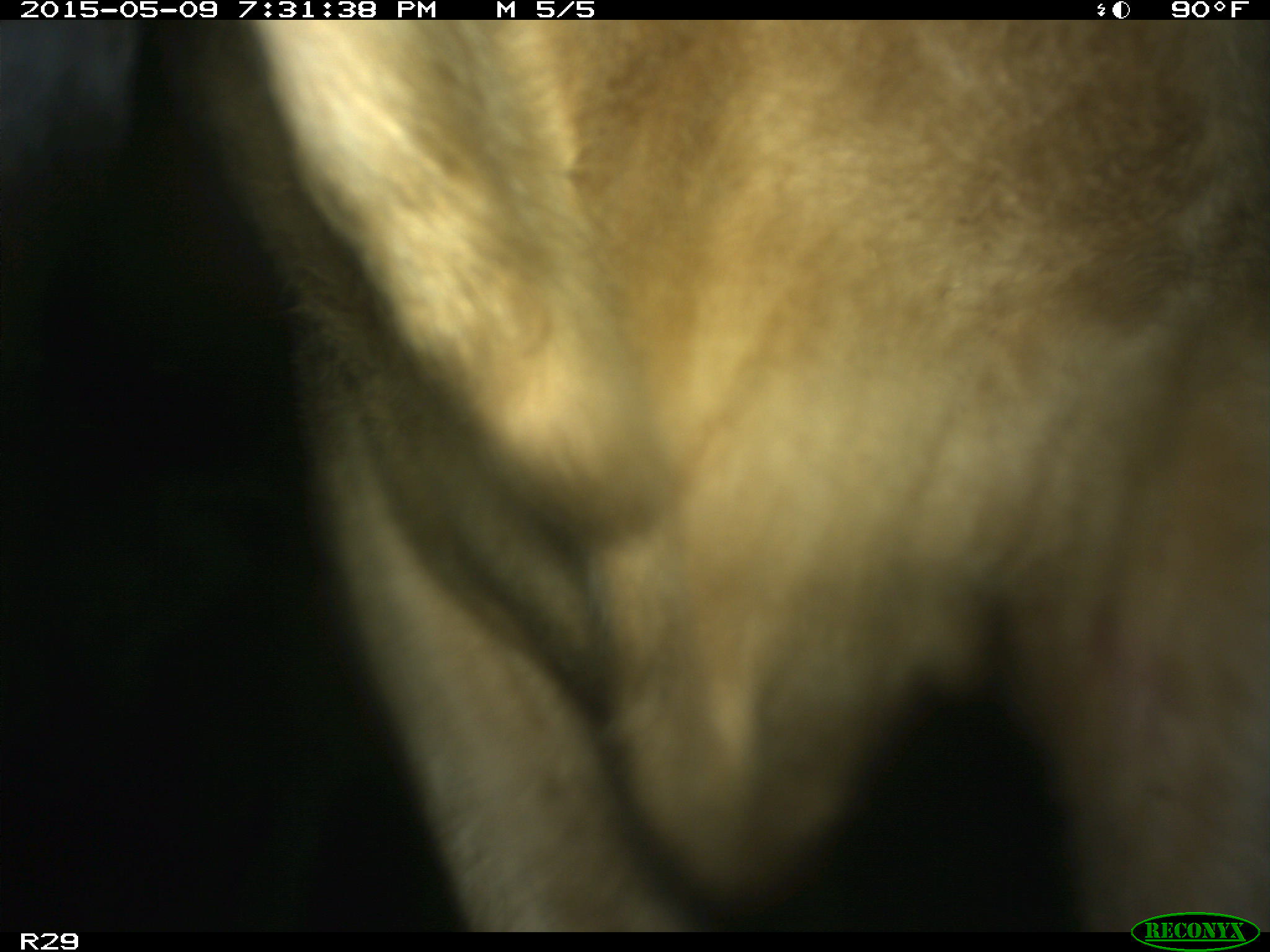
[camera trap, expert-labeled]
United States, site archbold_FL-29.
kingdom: Animalia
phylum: Chordata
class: Mammalia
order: Artiodactyla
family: Bovidae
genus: Bos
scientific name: Bos taurus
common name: domestic cow